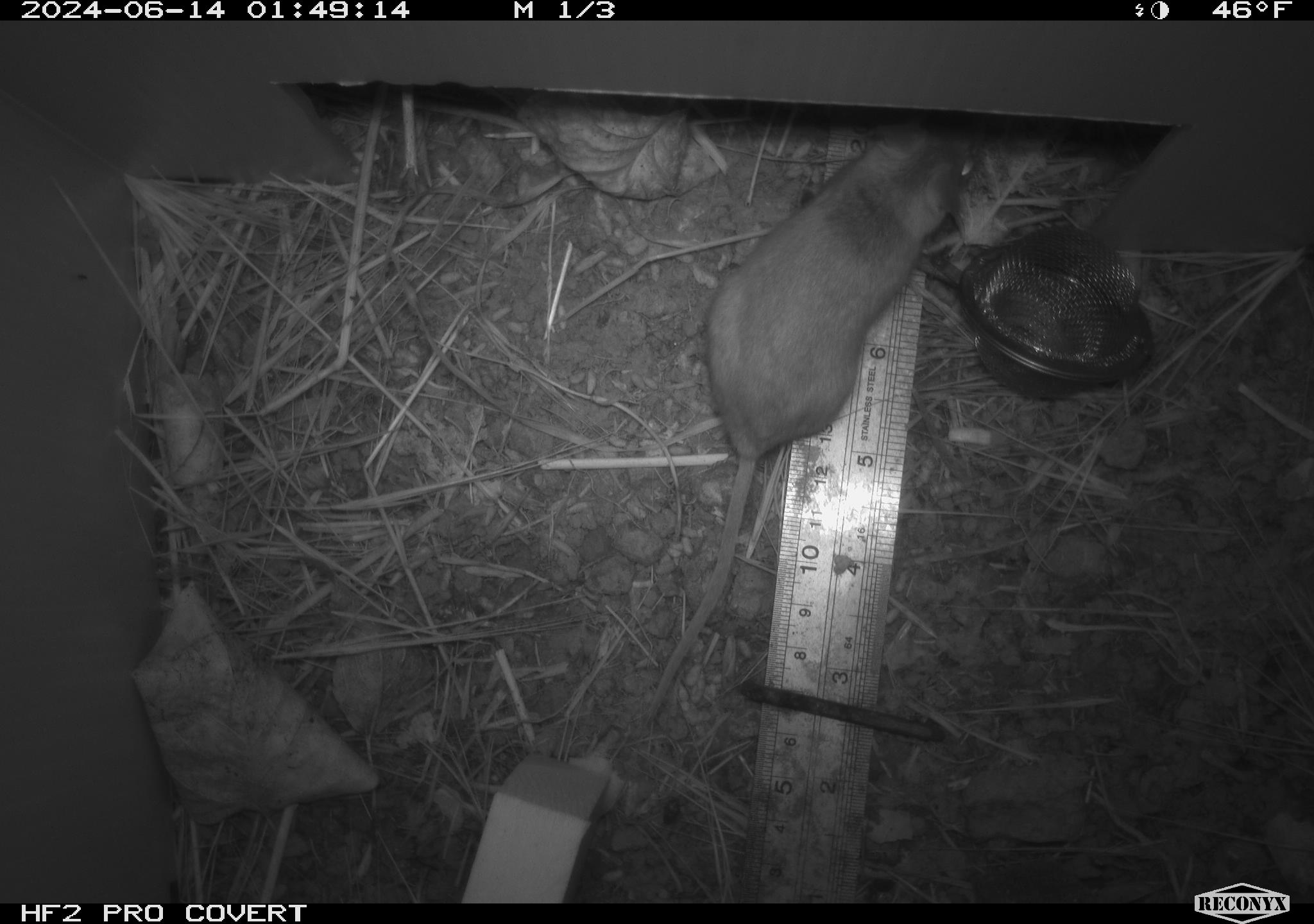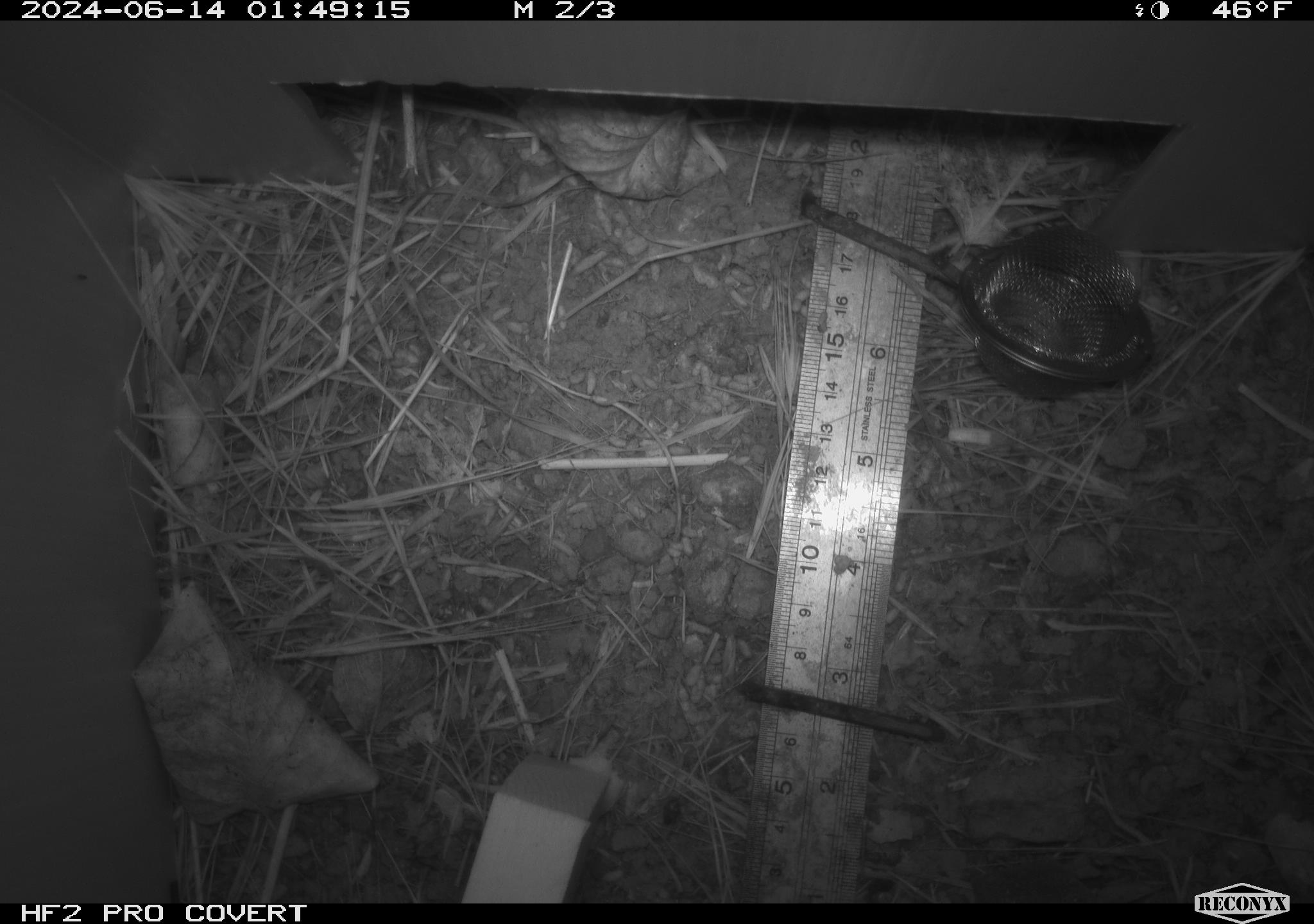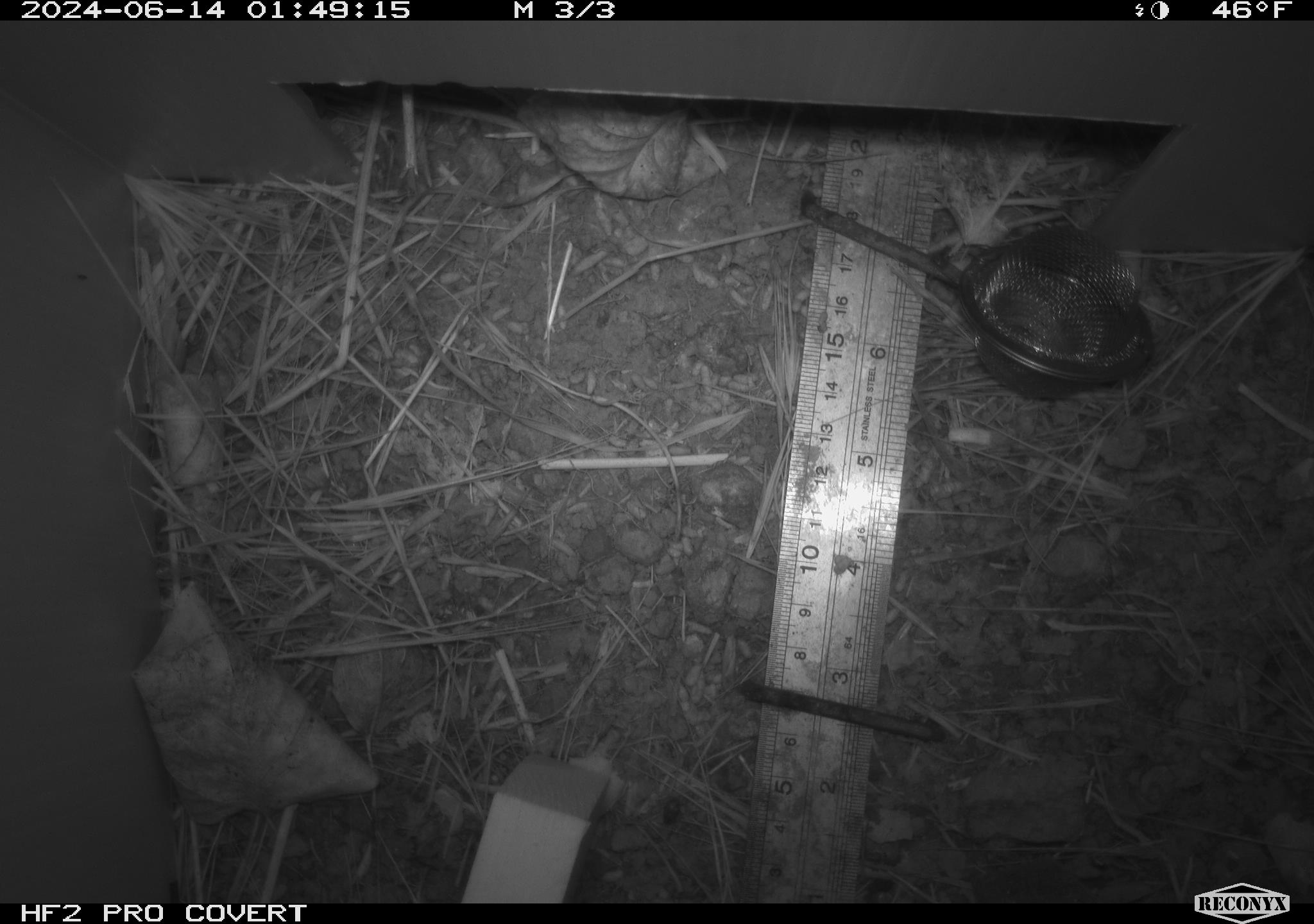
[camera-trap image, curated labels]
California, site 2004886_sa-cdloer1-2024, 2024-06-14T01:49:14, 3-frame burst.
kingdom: Animalia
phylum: Chordata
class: Mammalia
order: Rodentia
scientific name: Rodentia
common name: mouse species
Mouse species (Rodentia).